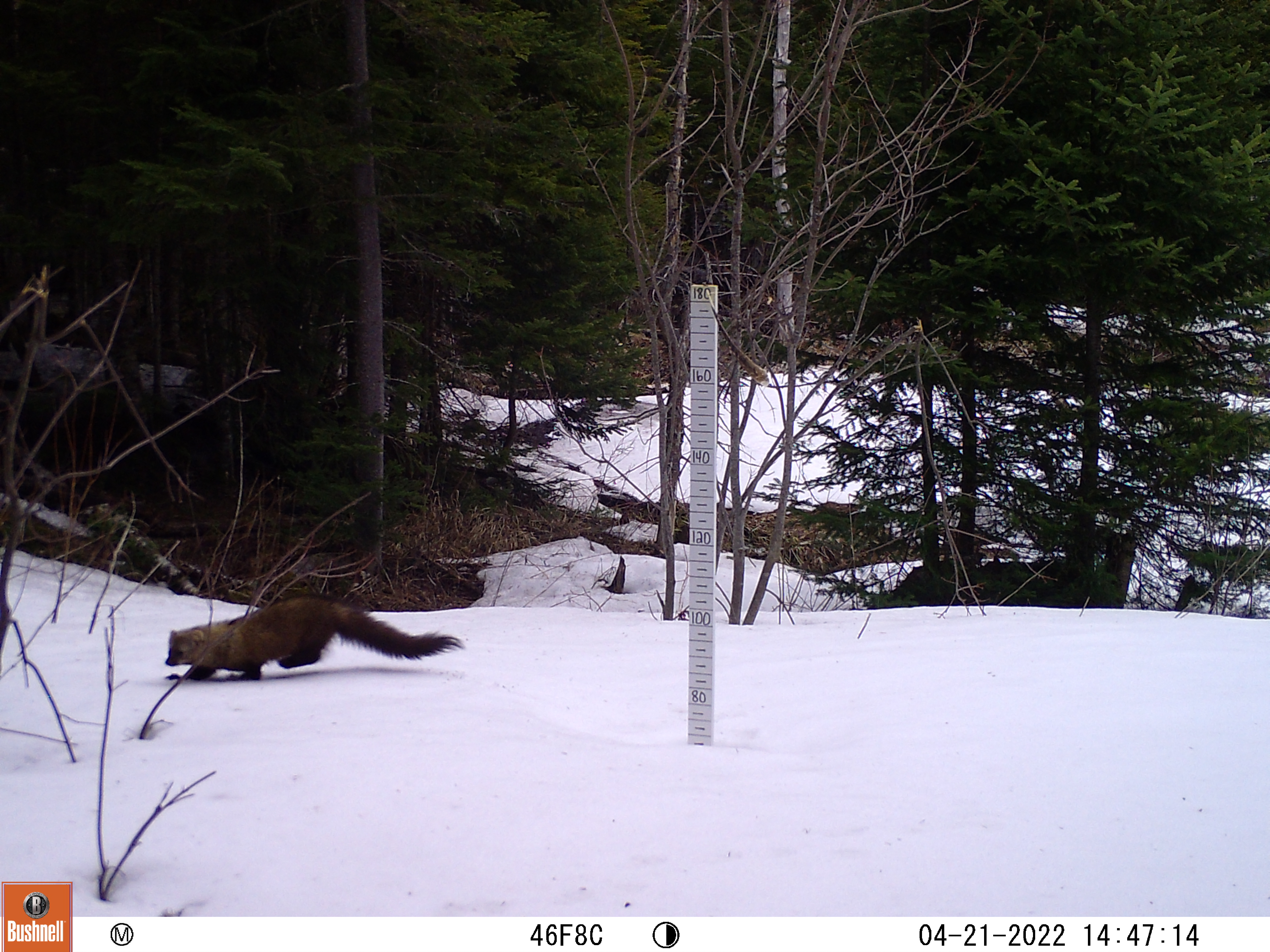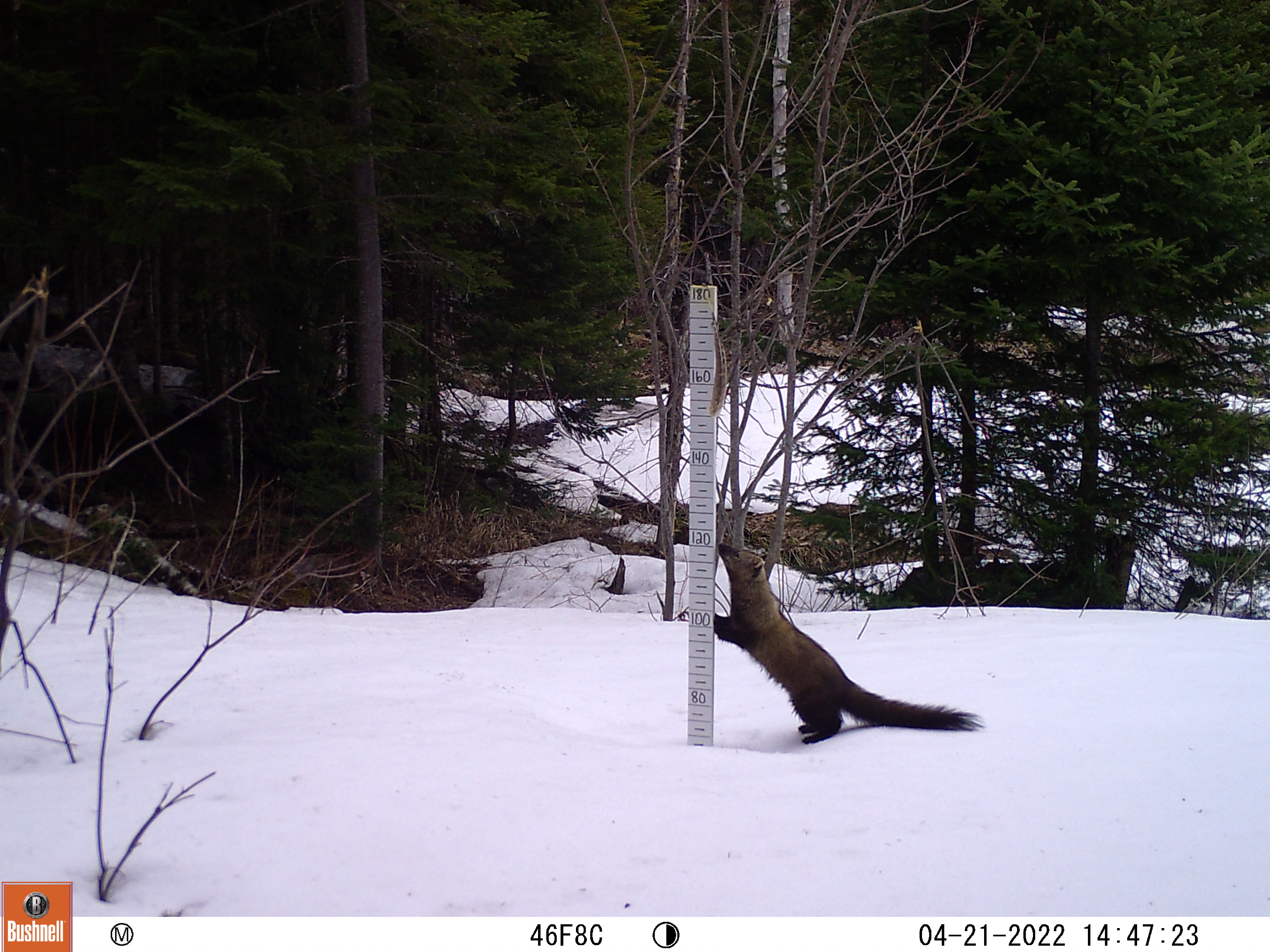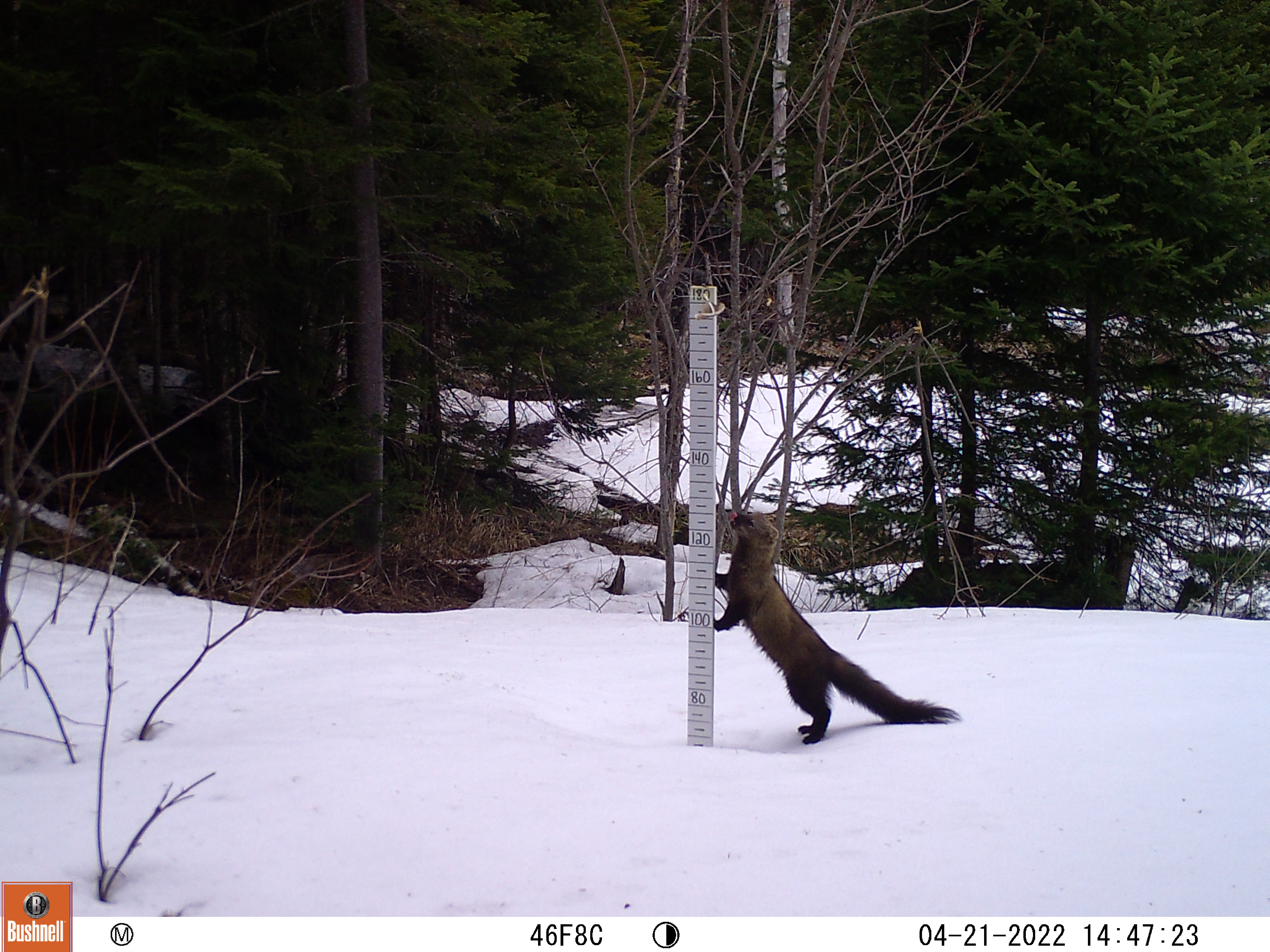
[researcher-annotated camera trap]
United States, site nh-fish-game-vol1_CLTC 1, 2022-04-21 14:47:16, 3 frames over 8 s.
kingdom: Animalia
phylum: Chordata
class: Mammalia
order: Carnivora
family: Mustelidae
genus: Pekania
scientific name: Pekania pennanti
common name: fisher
Fisher (Pekania pennanti).